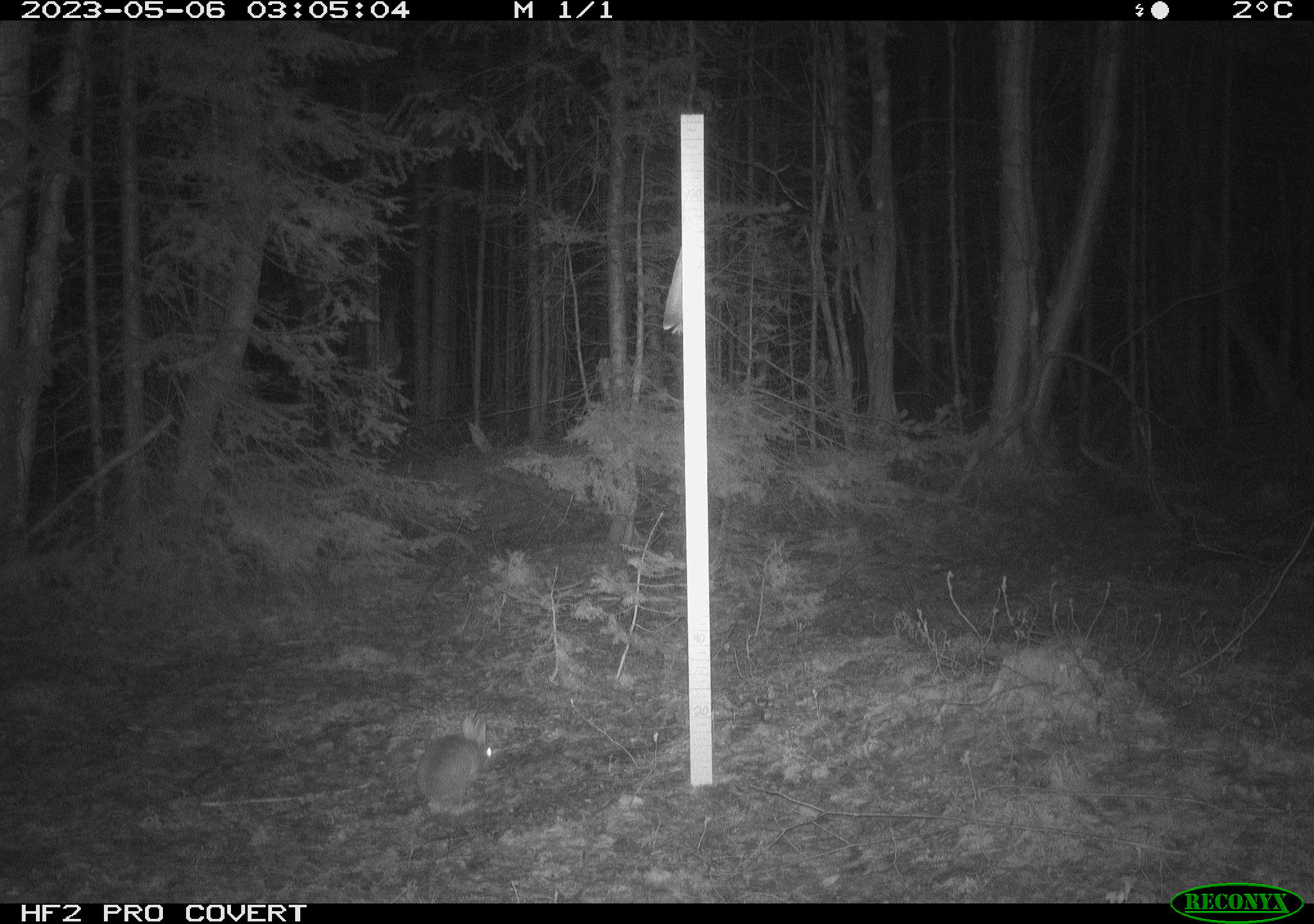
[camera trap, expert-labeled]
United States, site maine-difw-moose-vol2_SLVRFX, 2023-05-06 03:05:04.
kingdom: Animalia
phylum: Chordata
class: Mammalia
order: Lagomorpha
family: Leporidae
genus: Lepus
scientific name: Lepus americanus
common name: snowshoe hare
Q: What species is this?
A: Snowshoe hare (Lepus americanus).